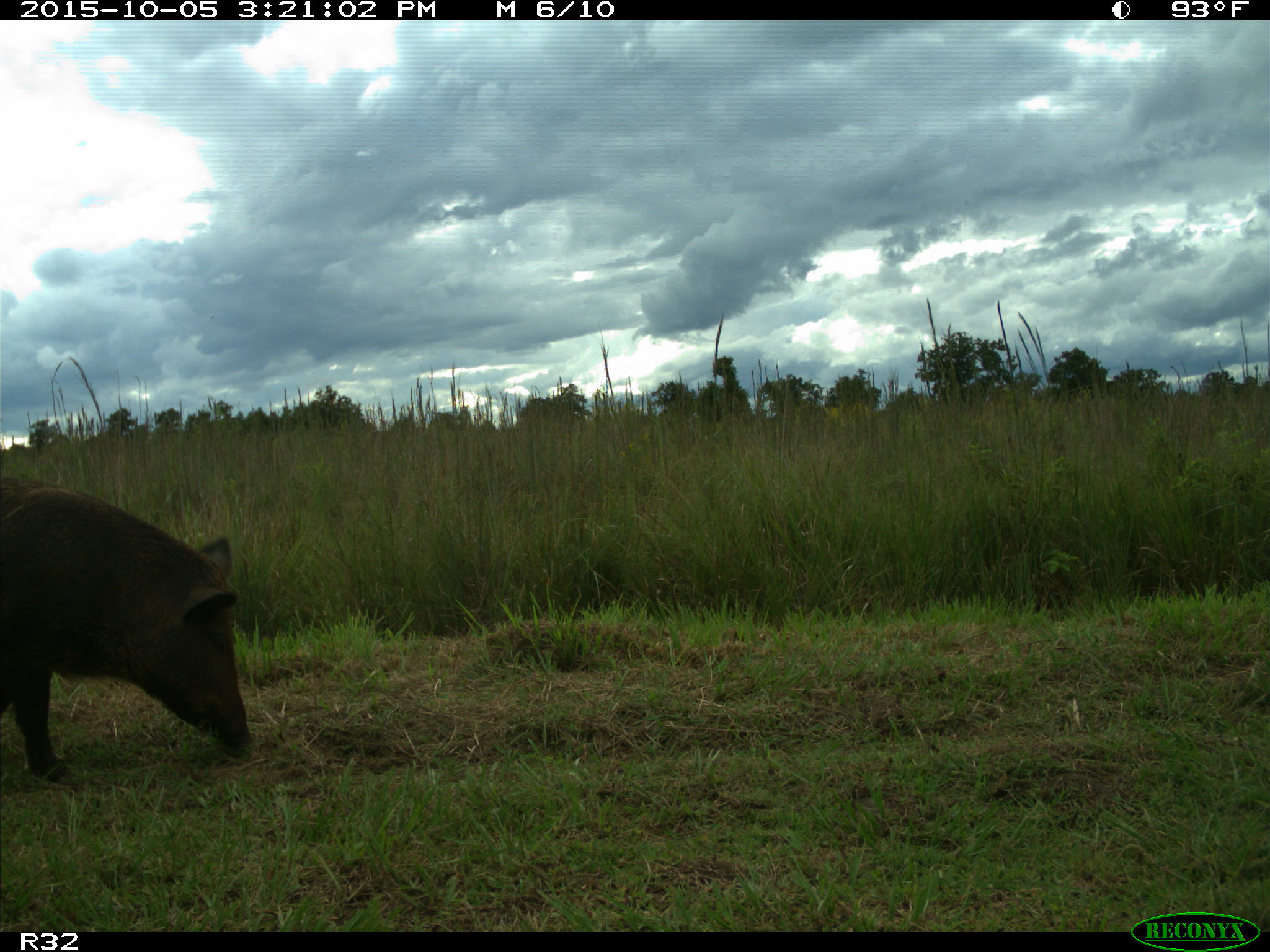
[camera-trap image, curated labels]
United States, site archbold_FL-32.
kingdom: Animalia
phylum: Chordata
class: Mammalia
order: Artiodactyla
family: Suidae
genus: Sus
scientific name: Sus scrofa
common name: wild boar